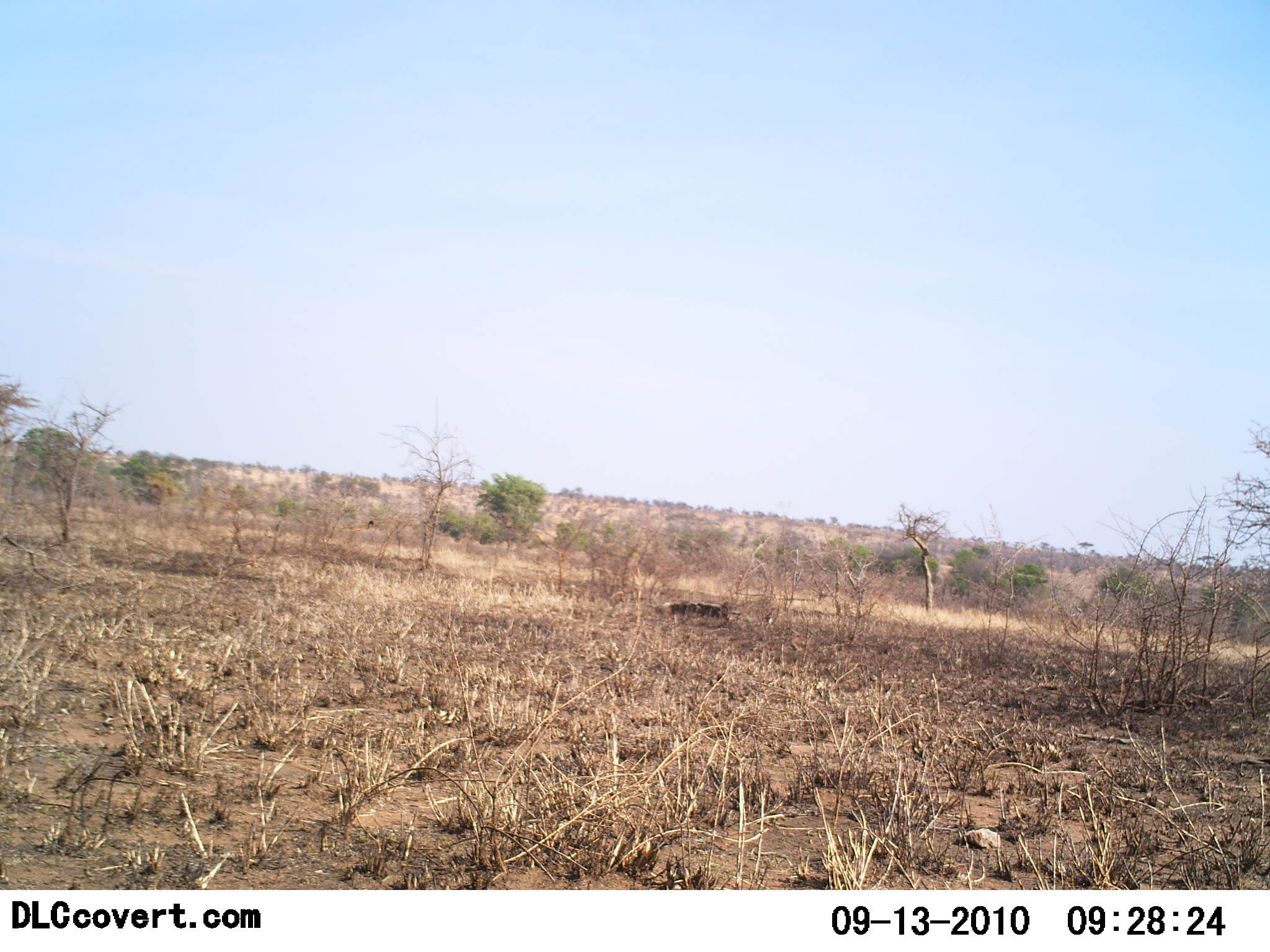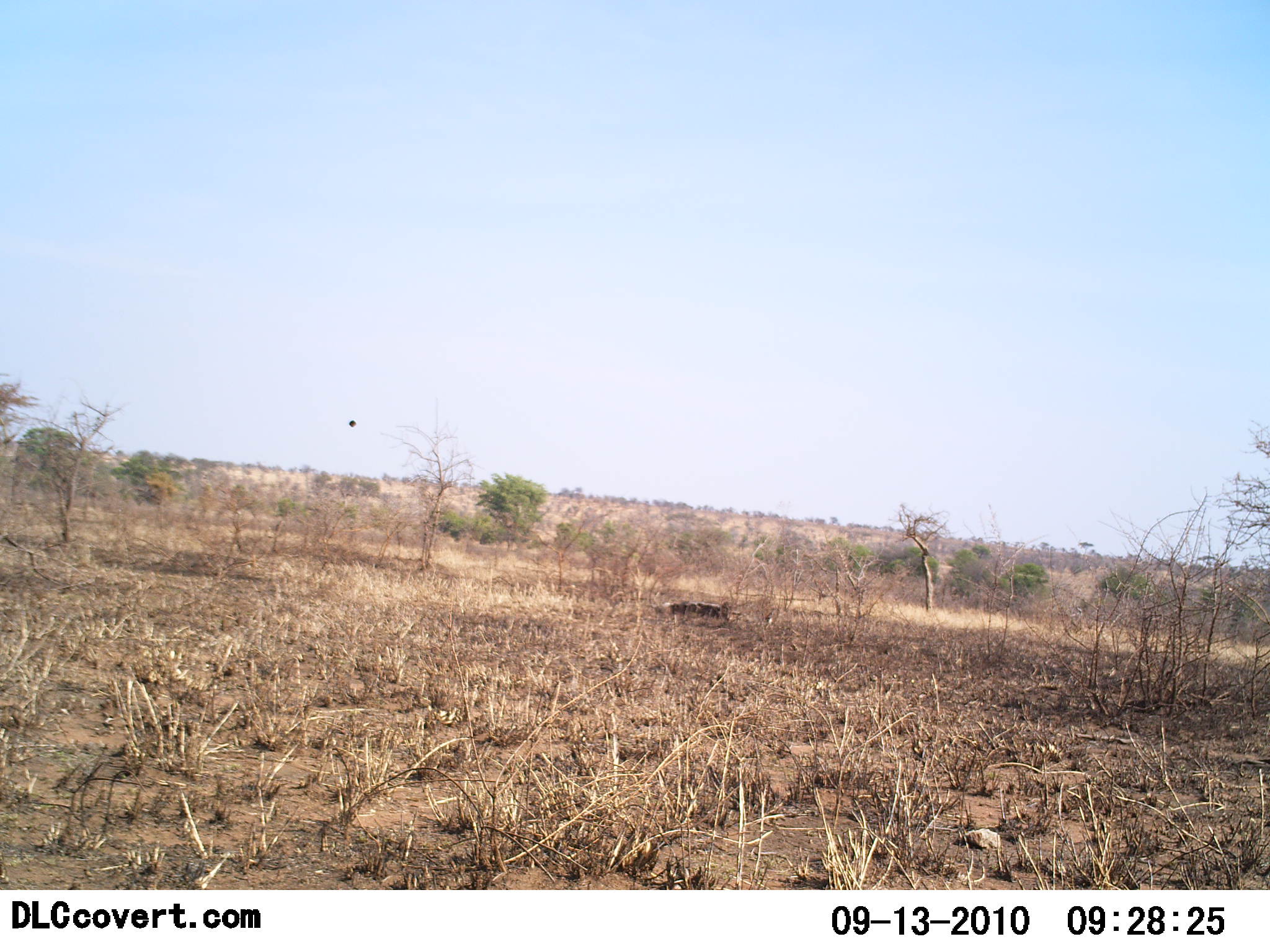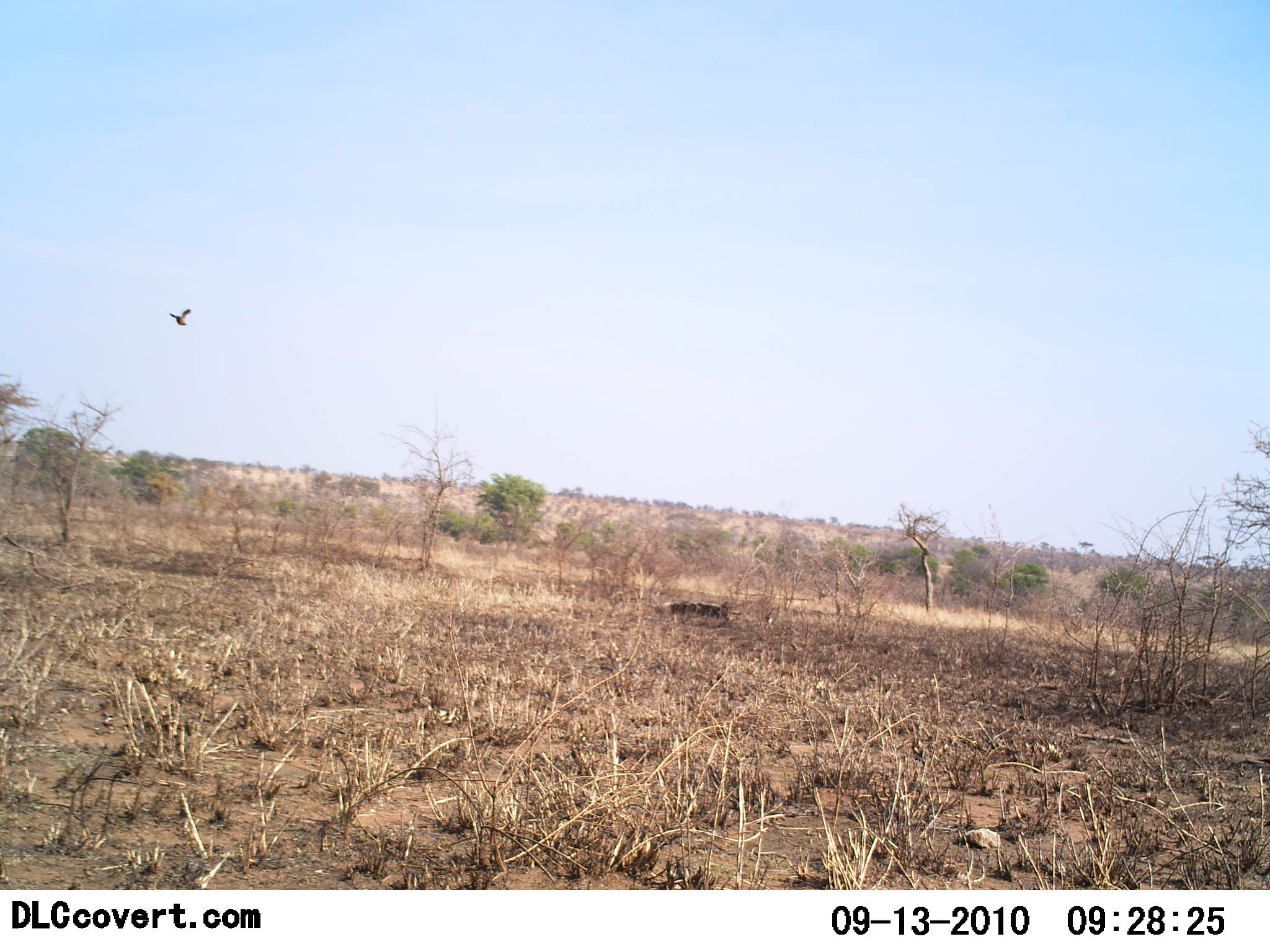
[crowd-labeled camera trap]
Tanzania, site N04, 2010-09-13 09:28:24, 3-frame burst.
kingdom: Animalia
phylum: Chordata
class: Aves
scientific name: Aves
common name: bird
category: otherbird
Otherbird (bird) (Aves), count 1. Behavior (volunteer vote fractions): standing 0%, resting 0%, moving 100%, interacting 0%. Young present (vote fraction): 0%. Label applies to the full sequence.